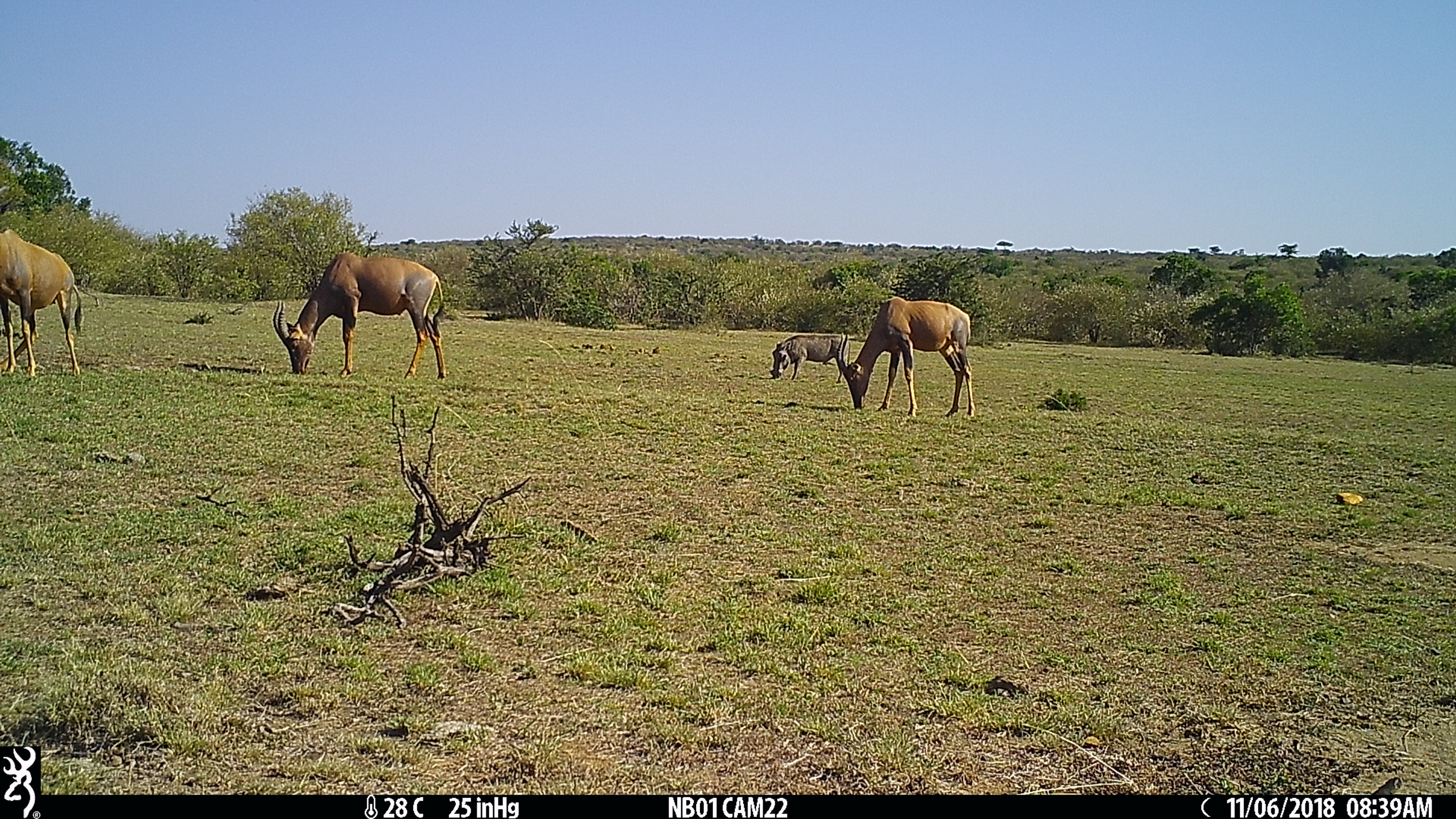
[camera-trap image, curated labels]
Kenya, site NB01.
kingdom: Animalia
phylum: Chordata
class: Mammalia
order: Artiodactyla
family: Bovidae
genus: Damaliscus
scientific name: Damaliscus lunatus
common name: topi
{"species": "topi (Damaliscus lunatus)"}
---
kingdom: Animalia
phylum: Chordata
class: Mammalia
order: Artiodactyla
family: Suidae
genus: Phacochoerus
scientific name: Phacochoerus africanus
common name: common warthog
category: warthog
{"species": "warthog (common warthog) (Phacochoerus africanus)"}